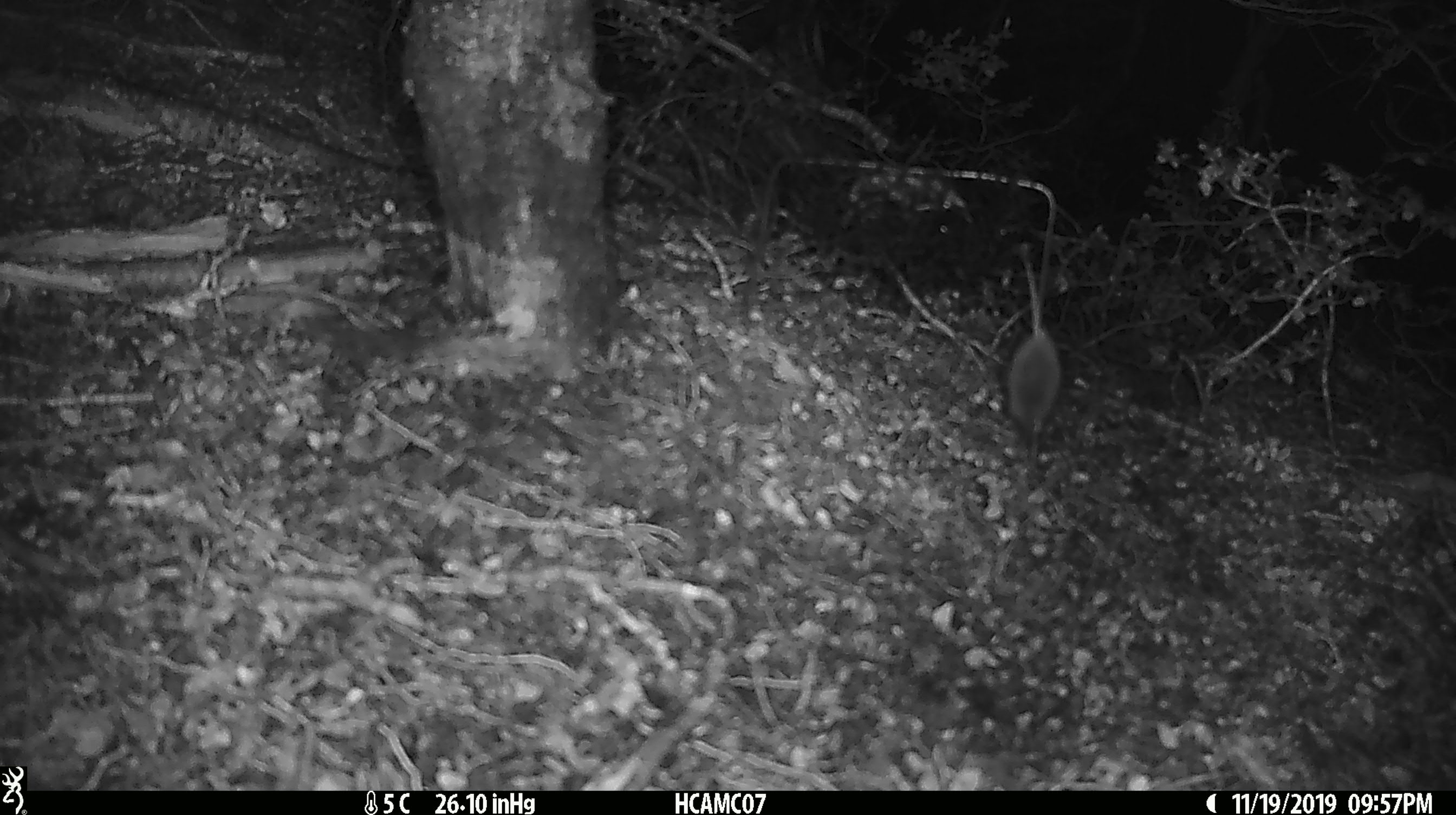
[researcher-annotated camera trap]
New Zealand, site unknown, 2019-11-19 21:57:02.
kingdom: Animalia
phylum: Chordata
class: Mammalia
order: Rodentia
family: Muridae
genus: Mus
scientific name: Mus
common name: mouse